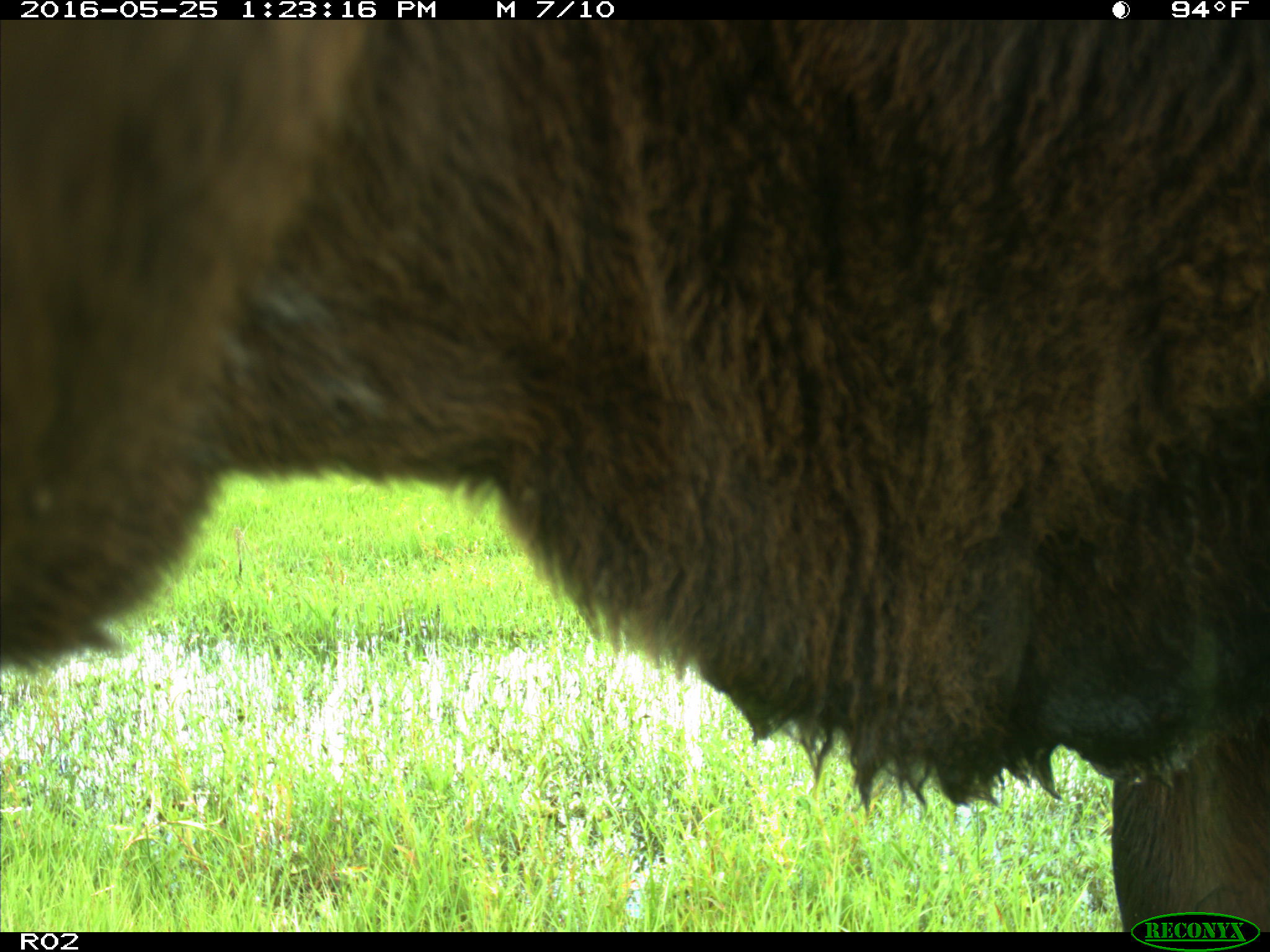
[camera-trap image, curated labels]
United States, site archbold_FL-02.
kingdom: Animalia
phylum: Chordata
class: Mammalia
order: Artiodactyla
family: Bovidae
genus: Bos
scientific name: Bos taurus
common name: domestic cow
Bos taurus (domestic cow).